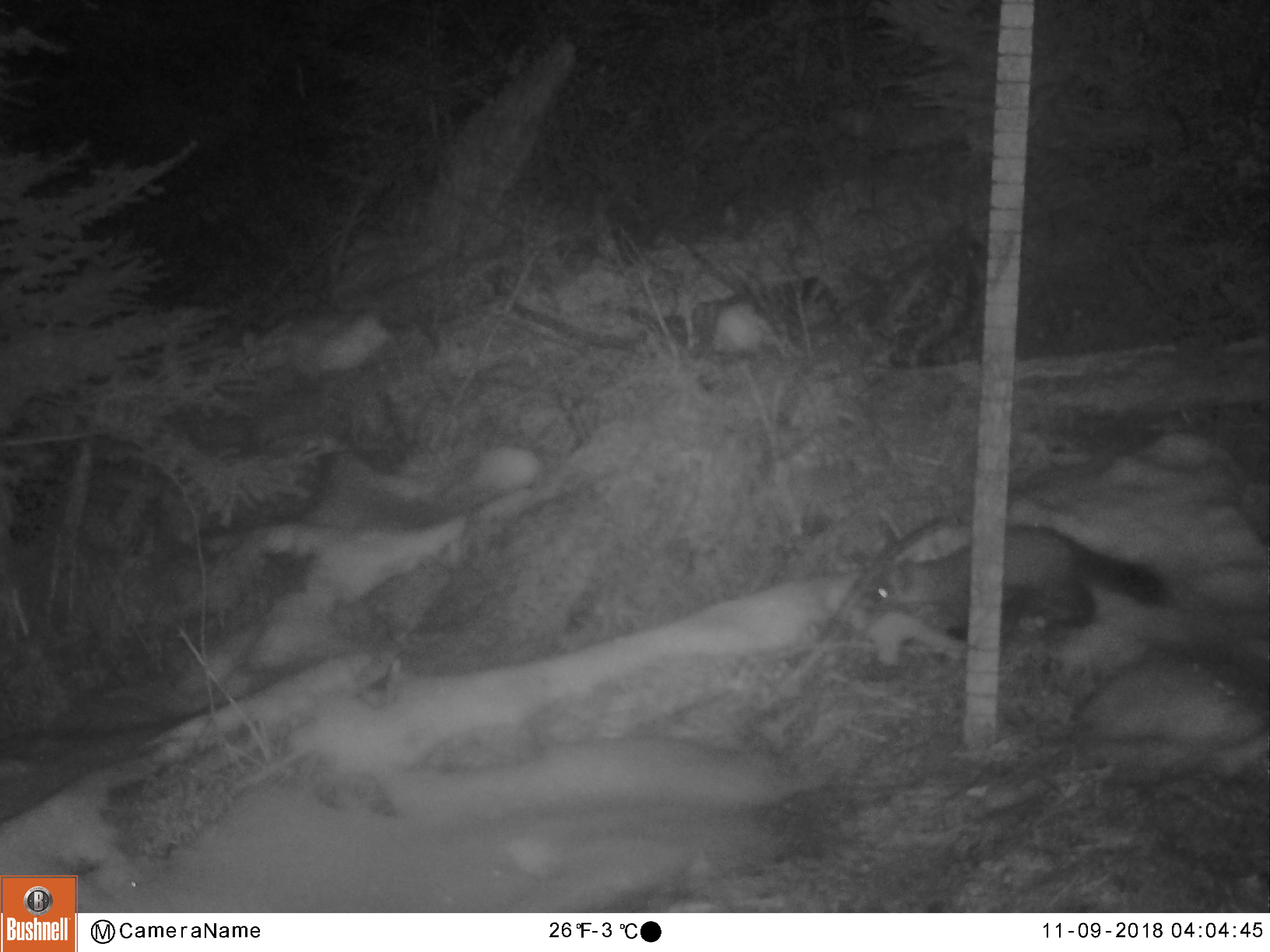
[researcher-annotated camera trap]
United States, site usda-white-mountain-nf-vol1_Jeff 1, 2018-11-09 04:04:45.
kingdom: Animalia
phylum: Chordata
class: Mammalia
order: Carnivora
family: Mustelidae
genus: Martes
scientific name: Martes americana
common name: american marten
American marten (Martes americana).